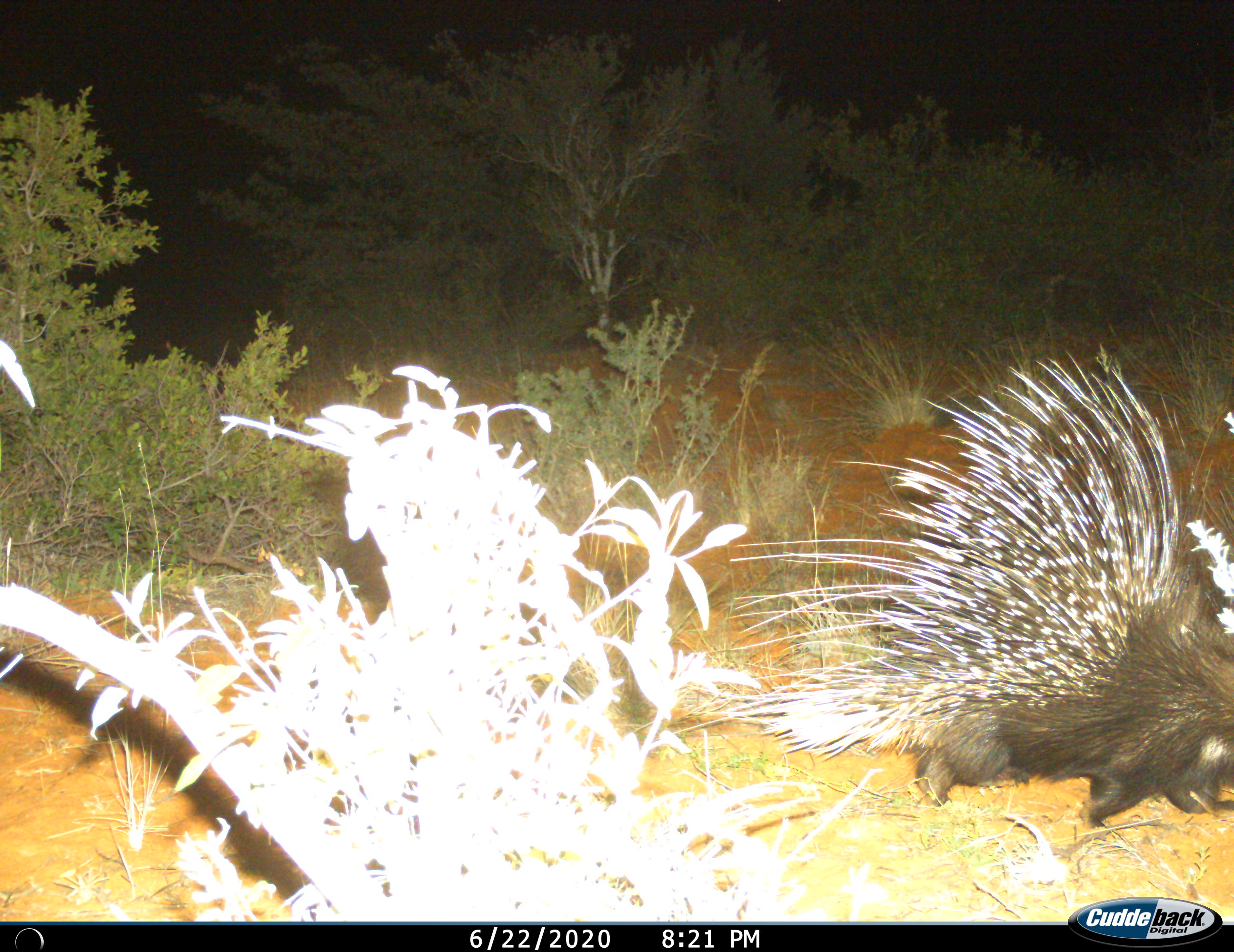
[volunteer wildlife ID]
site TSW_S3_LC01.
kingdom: Animalia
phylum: Chordata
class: Mammalia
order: Rodentia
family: Hystricidae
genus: Hystrix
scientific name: Hystrix cristata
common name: crested porcupine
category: porcupine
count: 1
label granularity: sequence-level